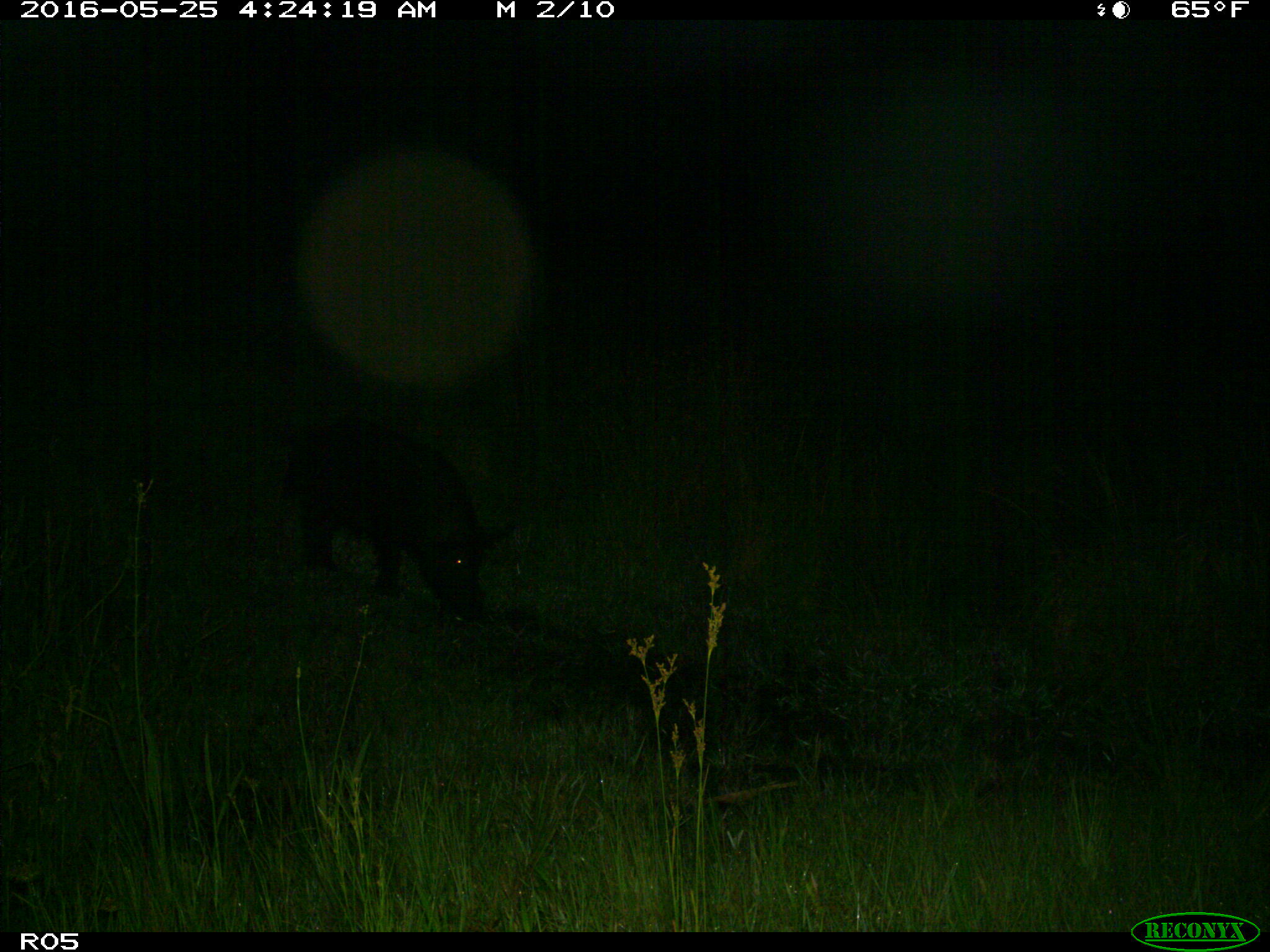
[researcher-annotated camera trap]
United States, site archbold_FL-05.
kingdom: Animalia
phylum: Chordata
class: Mammalia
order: Artiodactyla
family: Suidae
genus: Sus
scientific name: Sus scrofa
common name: wild boar